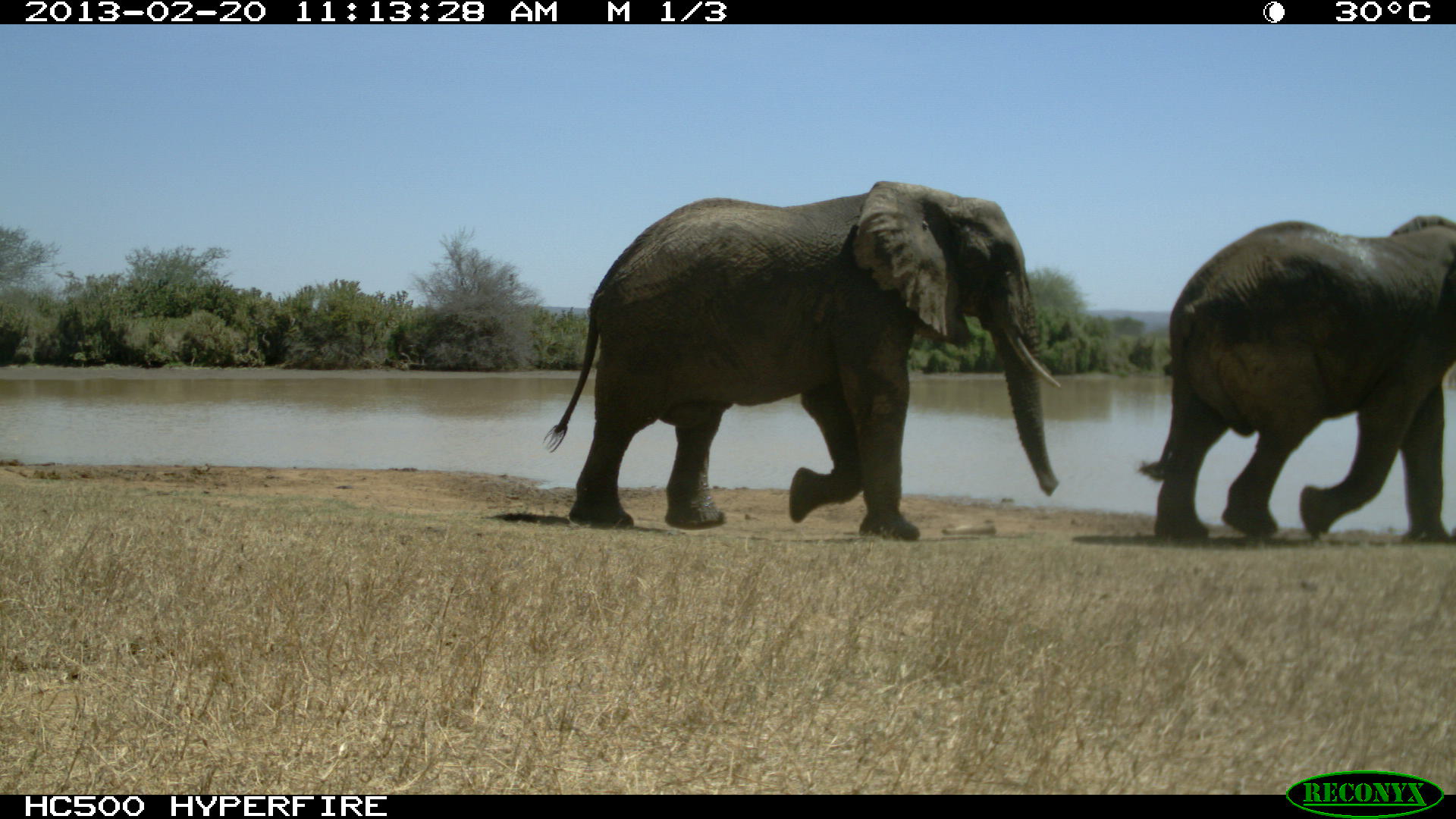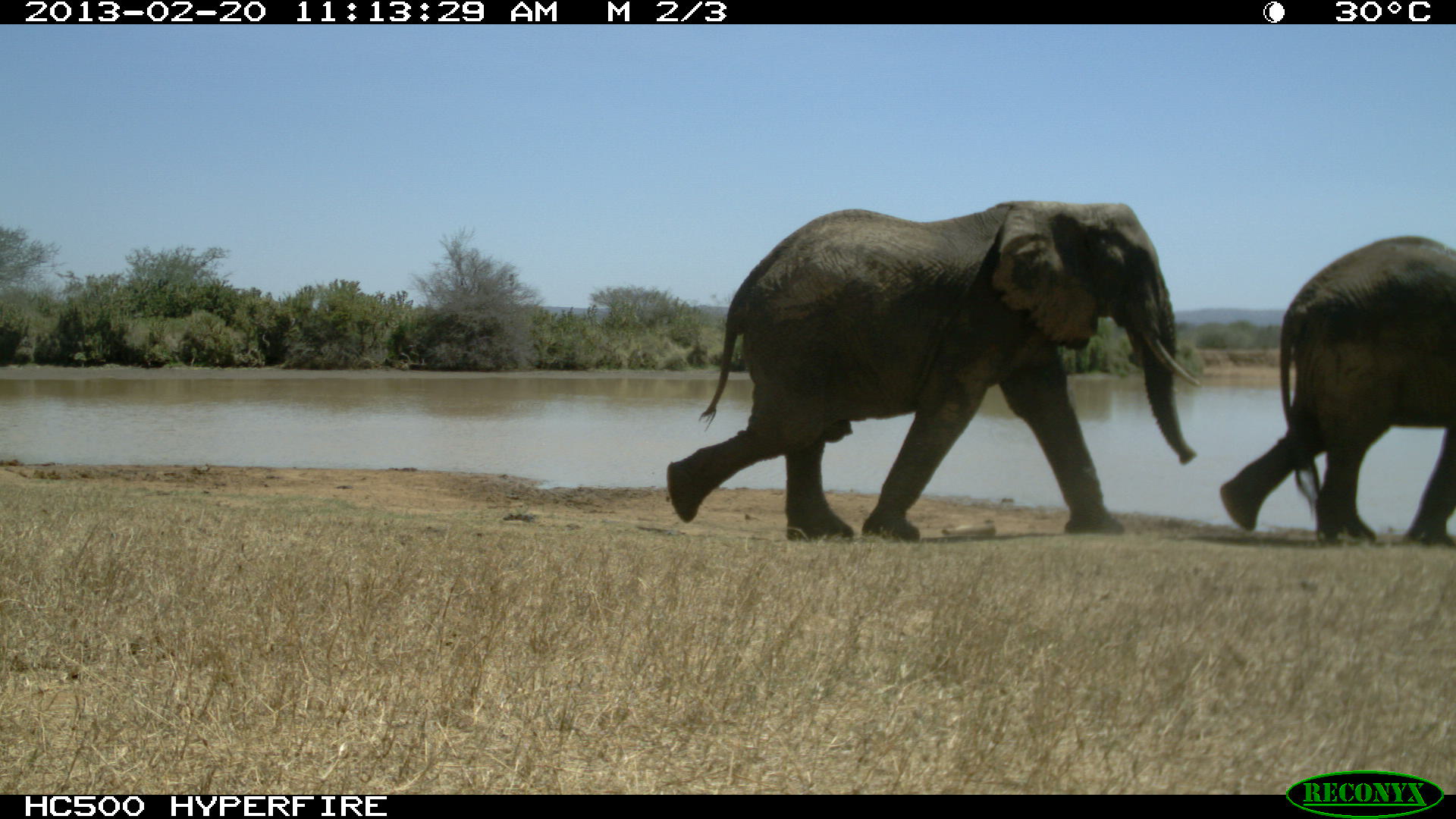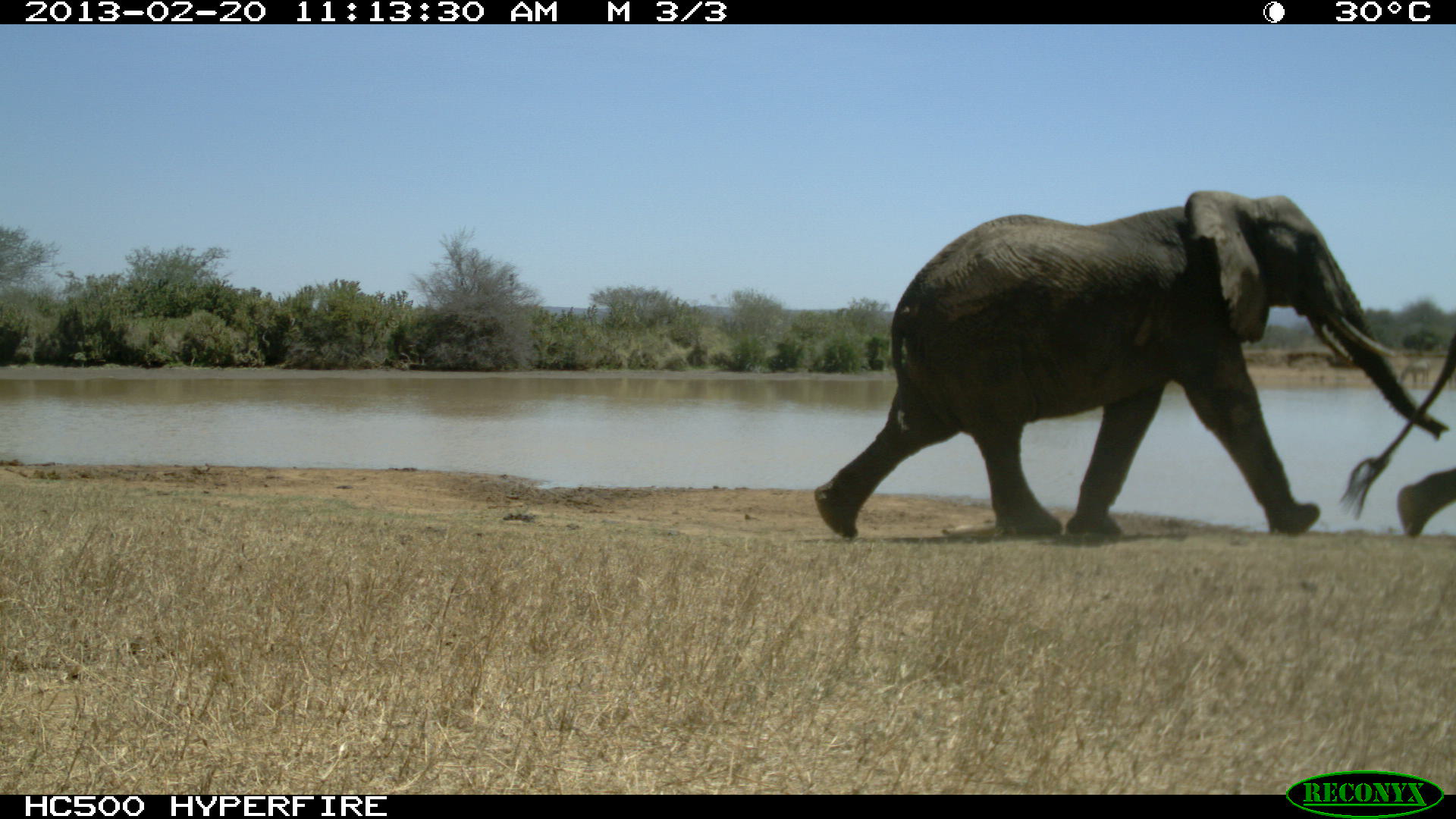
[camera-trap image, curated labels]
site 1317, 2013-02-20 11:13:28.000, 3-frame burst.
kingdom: Animalia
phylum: Chordata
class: Mammalia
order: Proboscidea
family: Elephantidae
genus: Loxodonta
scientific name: Loxodonta africana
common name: african bush elephant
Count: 2.